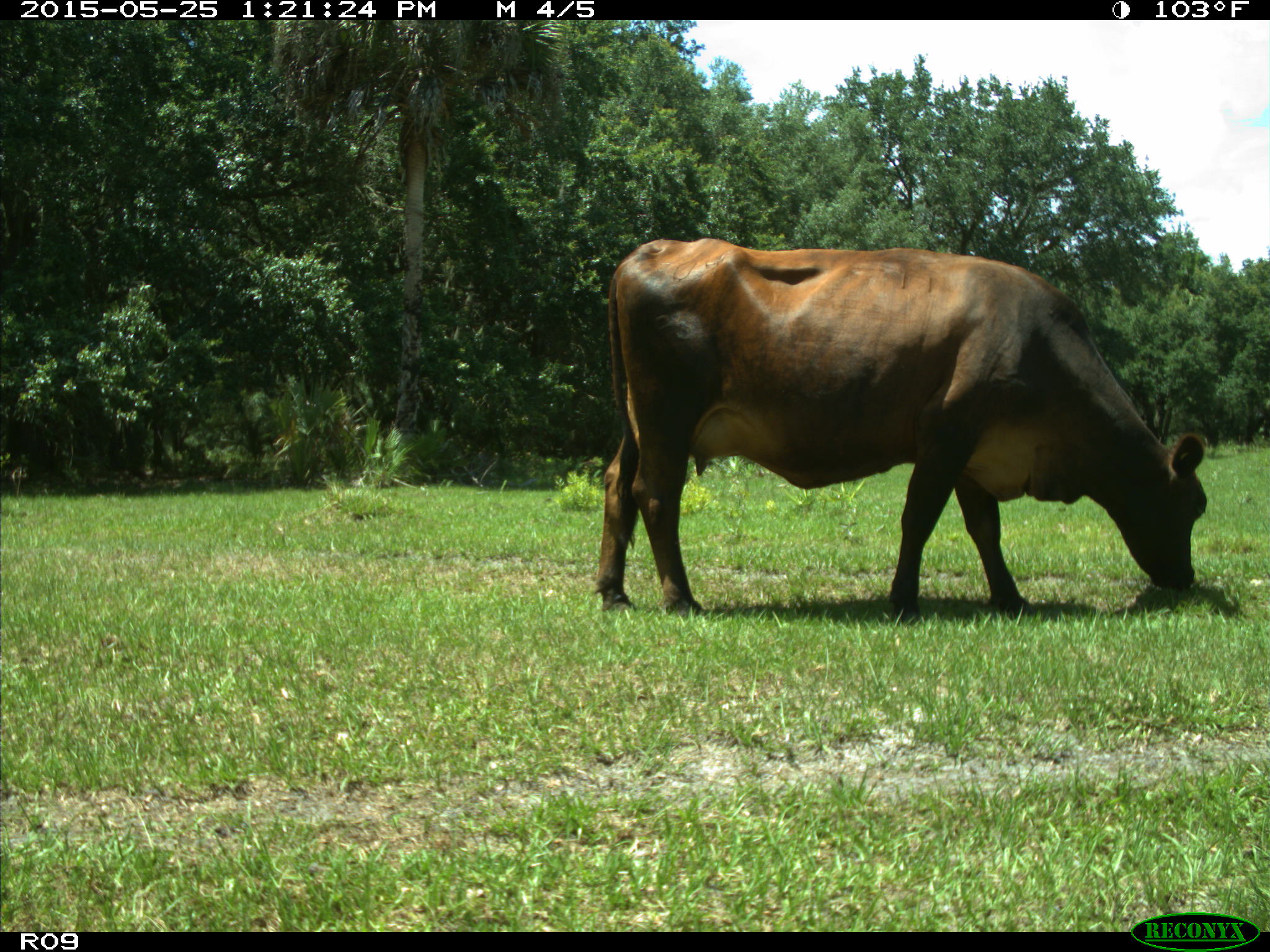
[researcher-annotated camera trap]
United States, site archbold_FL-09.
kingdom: Animalia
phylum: Chordata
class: Mammalia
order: Artiodactyla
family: Bovidae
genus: Bos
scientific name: Bos taurus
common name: domestic cow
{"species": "Bos taurus (domestic cow)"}